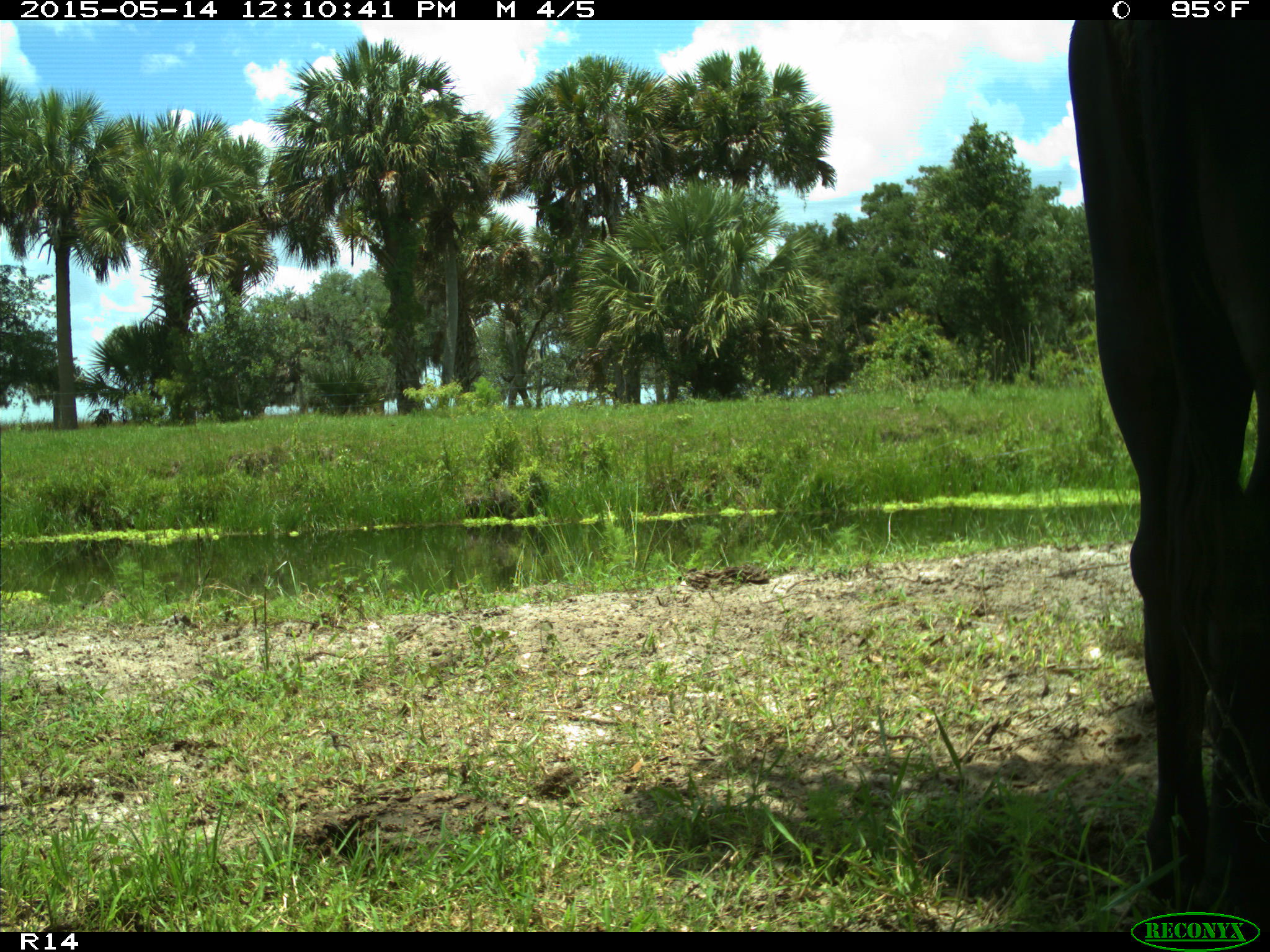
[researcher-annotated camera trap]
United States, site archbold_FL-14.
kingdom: Animalia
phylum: Chordata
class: Mammalia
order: Artiodactyla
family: Bovidae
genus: Bos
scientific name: Bos taurus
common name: domestic cow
Bos taurus (domestic cow).